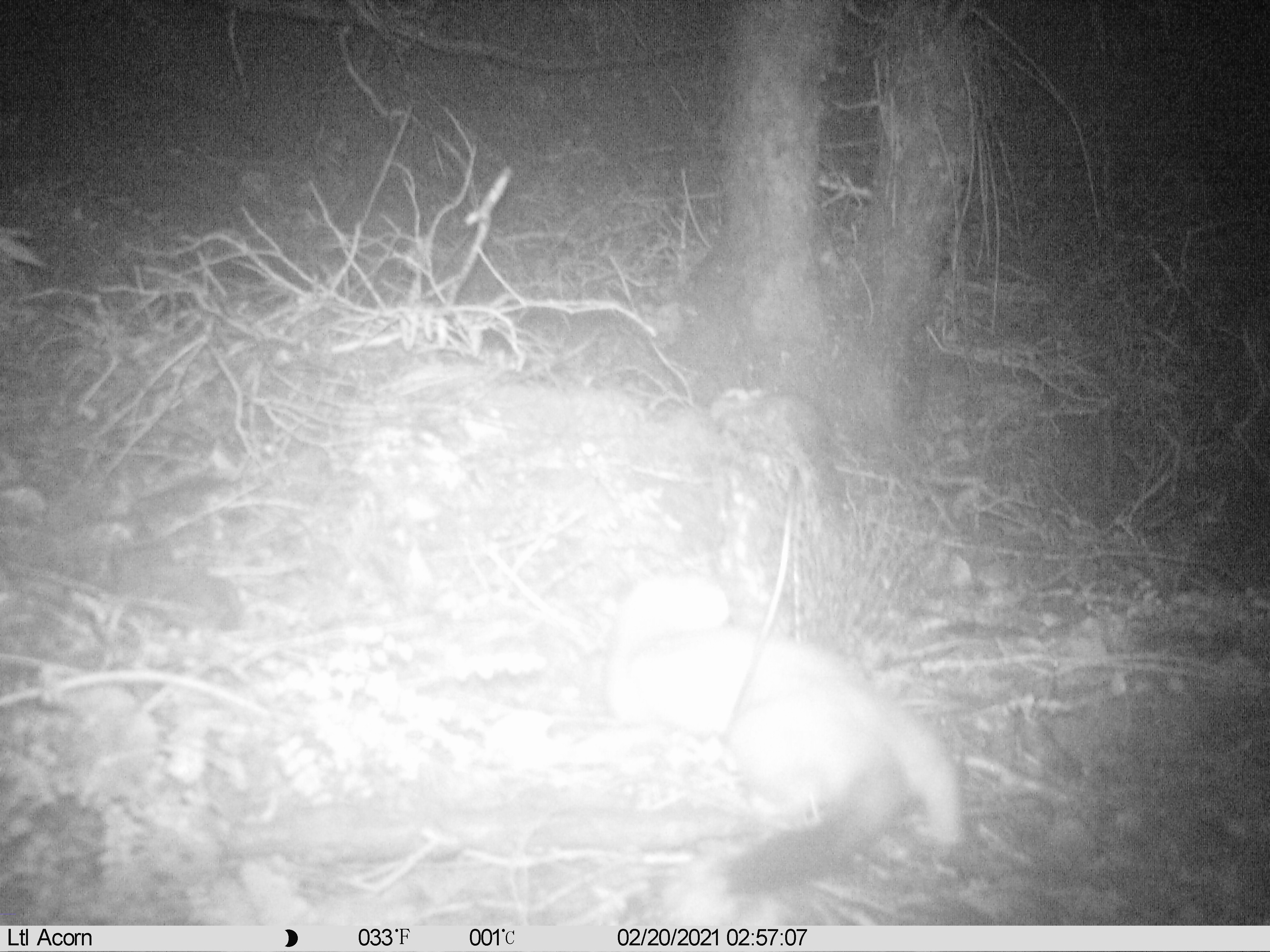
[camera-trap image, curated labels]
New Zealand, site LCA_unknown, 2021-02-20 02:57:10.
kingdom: Animalia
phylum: Chordata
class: Mammalia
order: Carnivora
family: Mustelidae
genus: Mustela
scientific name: Mustela erminea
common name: stoat